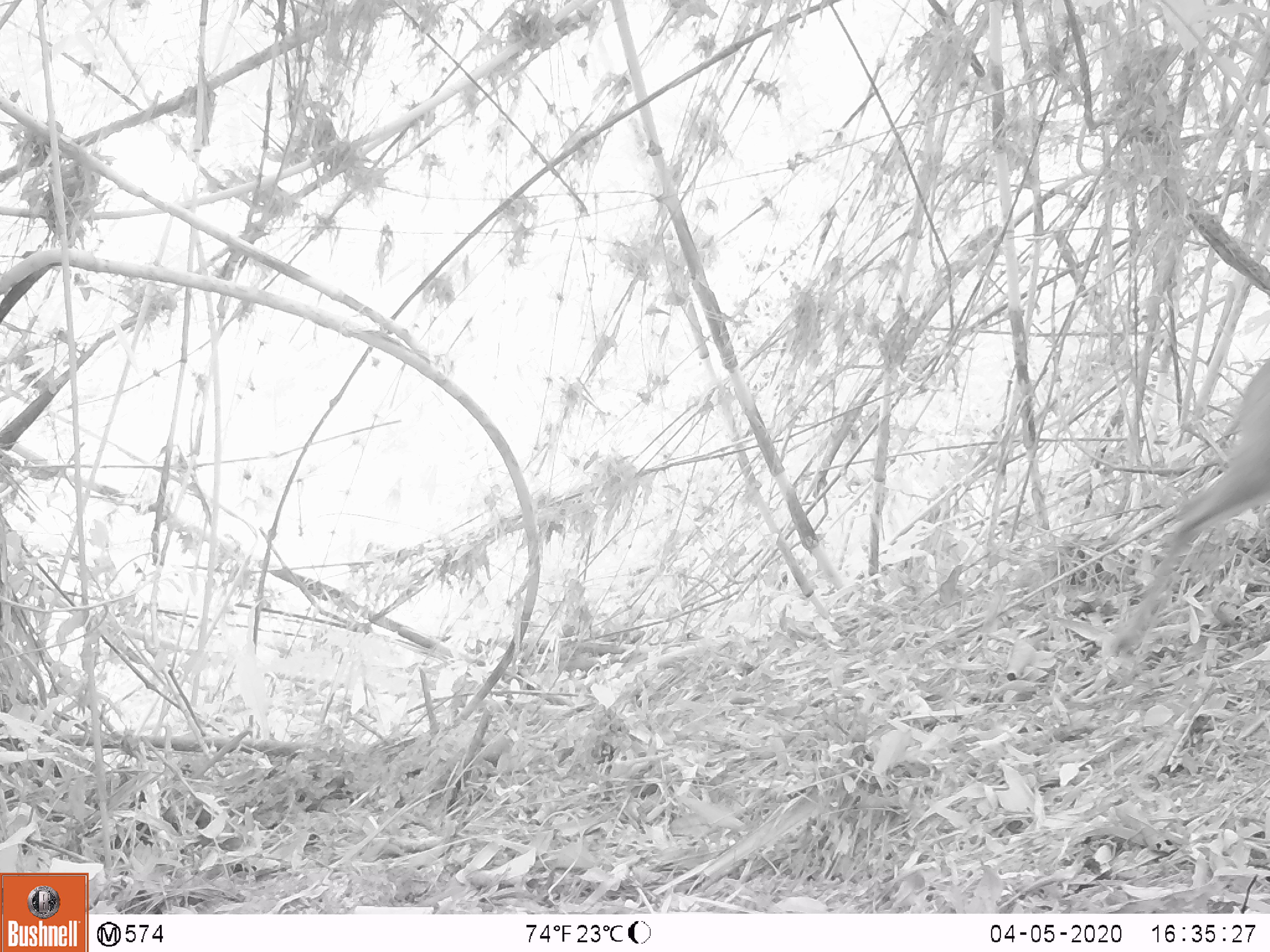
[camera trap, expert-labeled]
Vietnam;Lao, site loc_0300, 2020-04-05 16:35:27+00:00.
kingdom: Animalia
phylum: Chordata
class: Mammalia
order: Artiodactyla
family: Cervidae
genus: Muntiacus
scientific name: Muntiacus rooseveltorum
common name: roosevelt's muntjac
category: roosevelts muntjac group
Roosevelts muntjac group (roosevelt's muntjac) (Muntiacus rooseveltorum). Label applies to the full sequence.